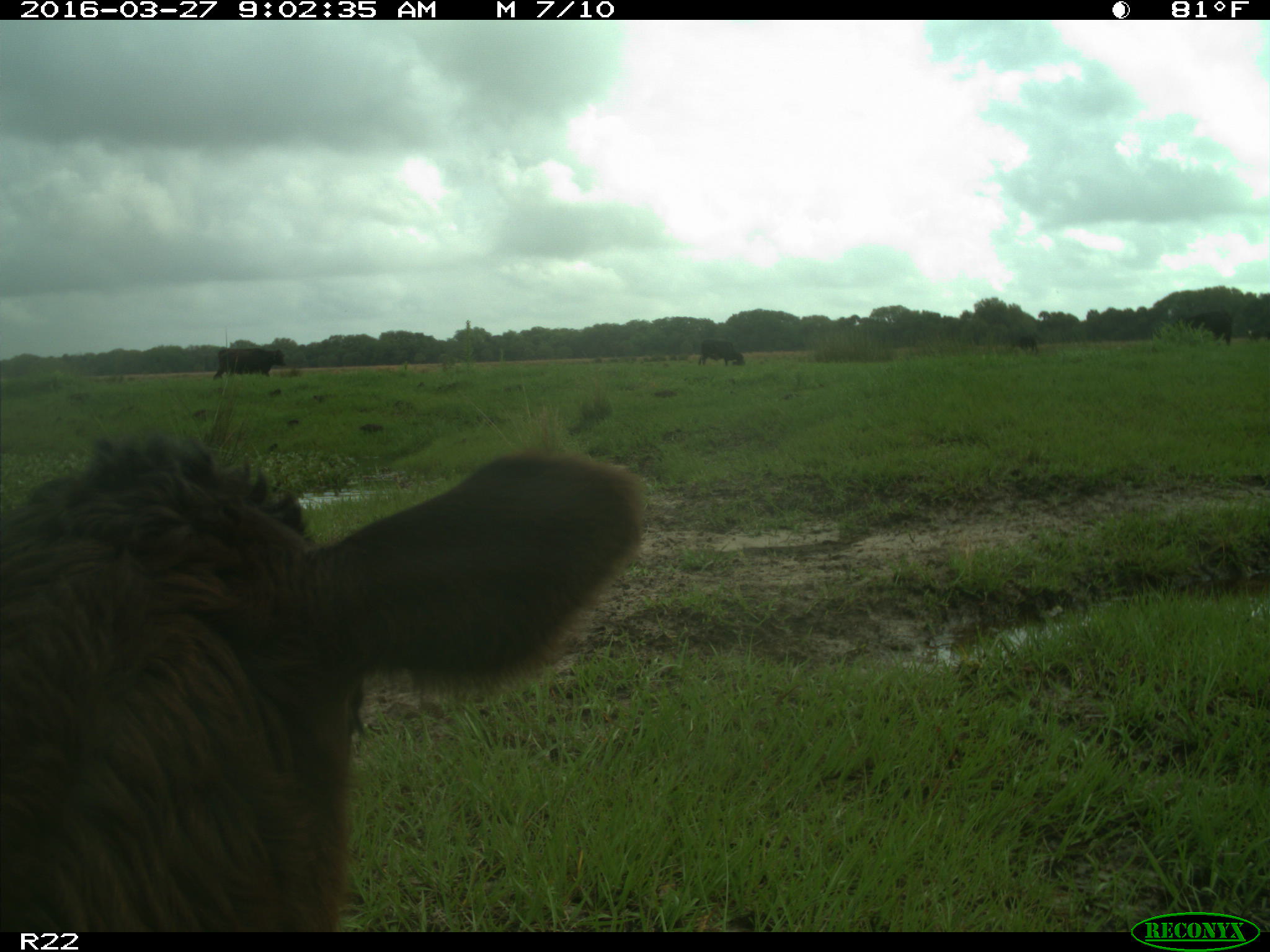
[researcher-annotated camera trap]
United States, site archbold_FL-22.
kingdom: Animalia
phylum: Chordata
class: Mammalia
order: Artiodactyla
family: Bovidae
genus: Bos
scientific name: Bos taurus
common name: domestic cow